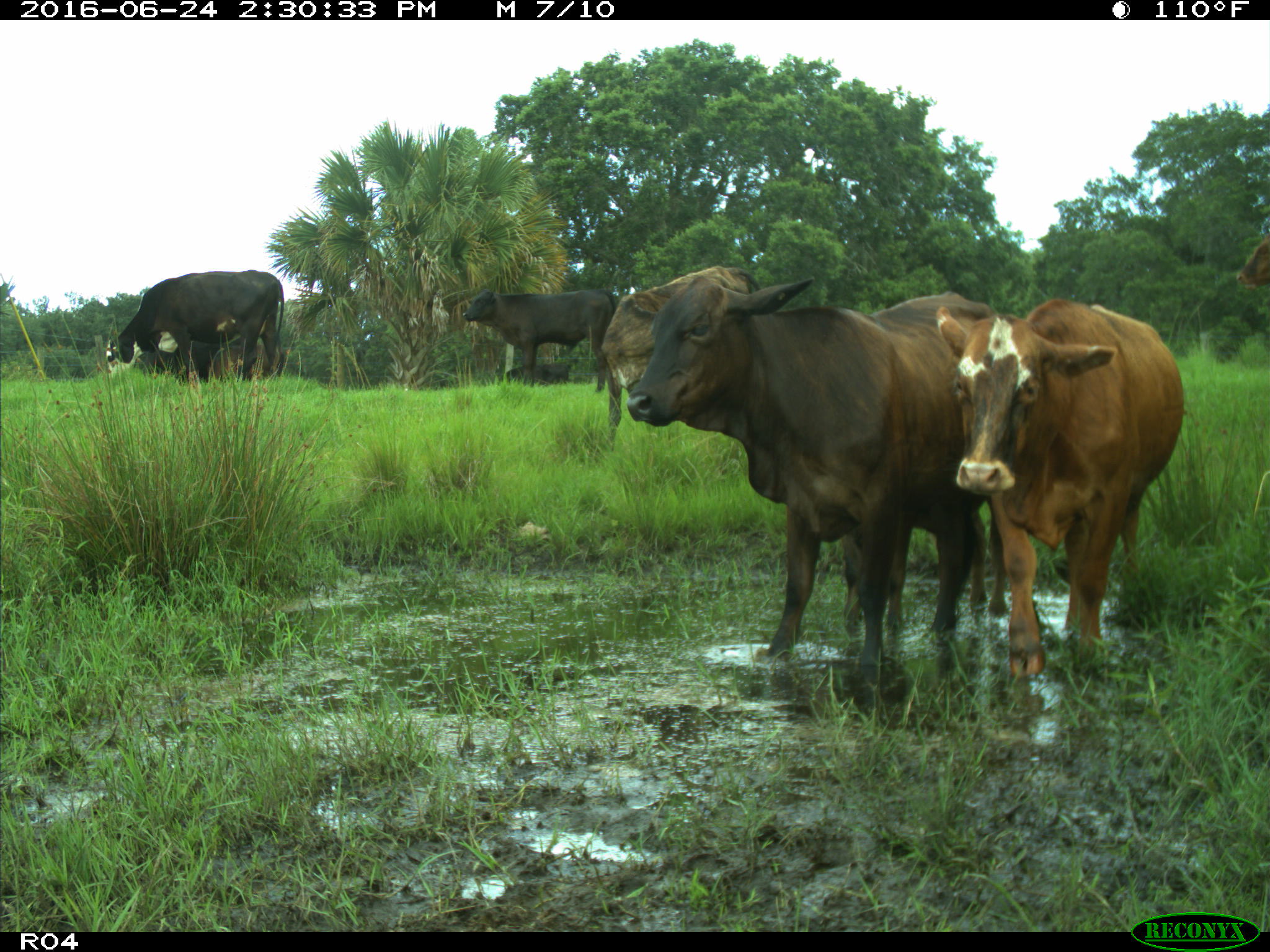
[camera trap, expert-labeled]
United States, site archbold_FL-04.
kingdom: Animalia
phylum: Chordata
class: Mammalia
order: Artiodactyla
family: Bovidae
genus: Bos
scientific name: Bos taurus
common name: domestic cow